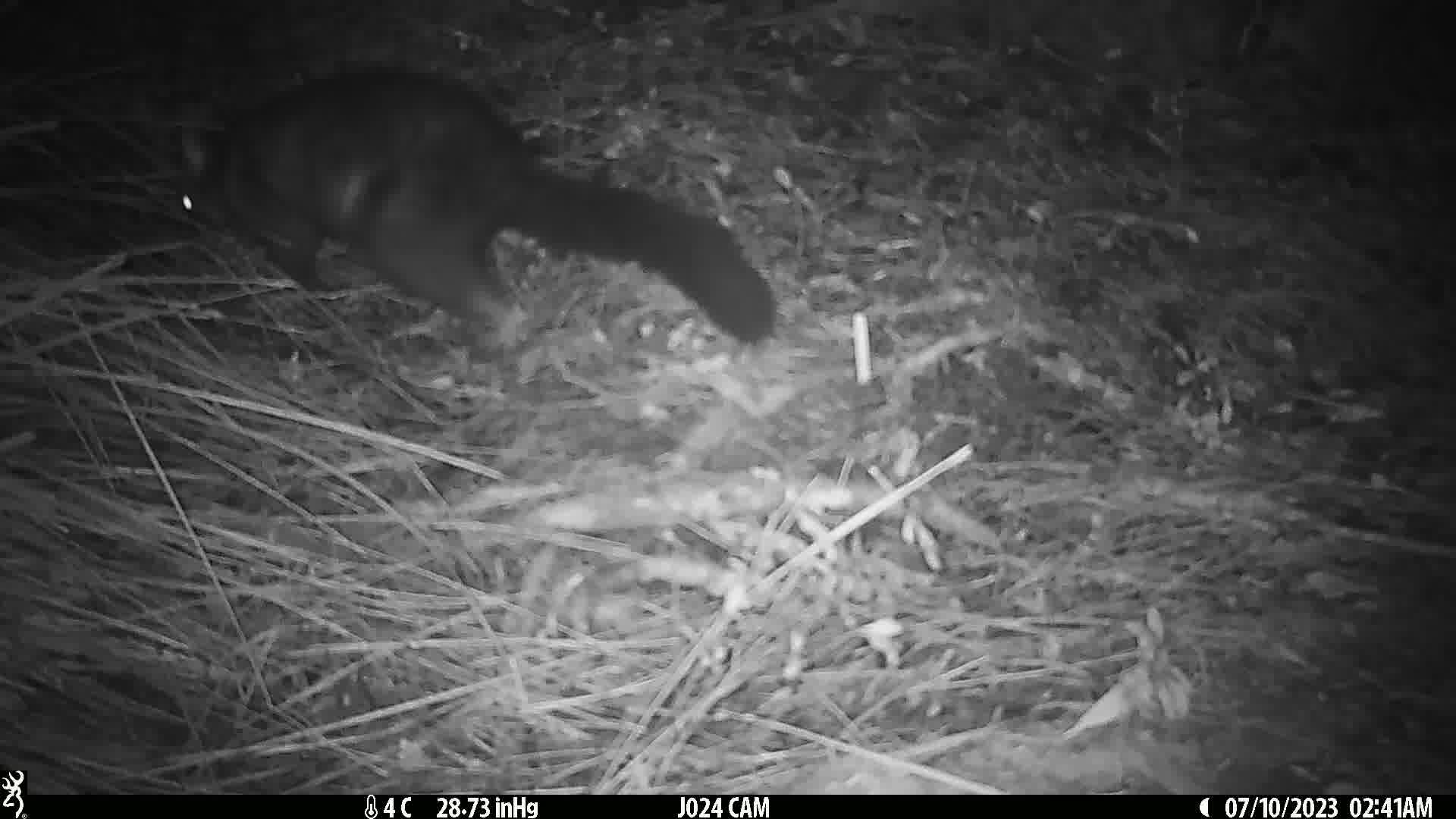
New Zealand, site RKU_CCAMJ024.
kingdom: Animalia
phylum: Chordata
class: Mammalia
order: Diprotodontia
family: Phalangeridae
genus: Trichosurus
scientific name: Trichosurus vulpecula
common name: common brushtail possum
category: possum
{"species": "possum (common brushtail possum) (Trichosurus vulpecula)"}